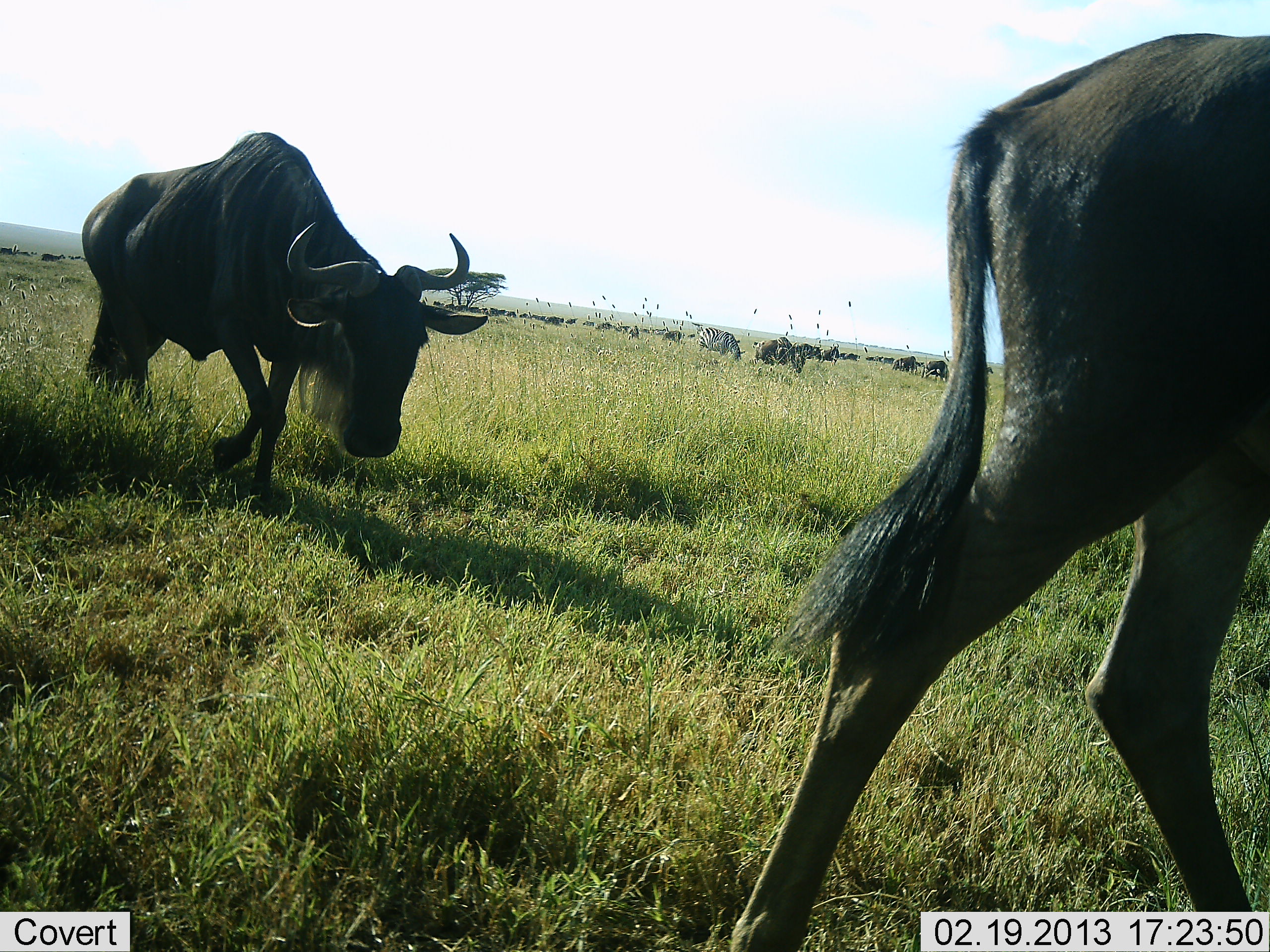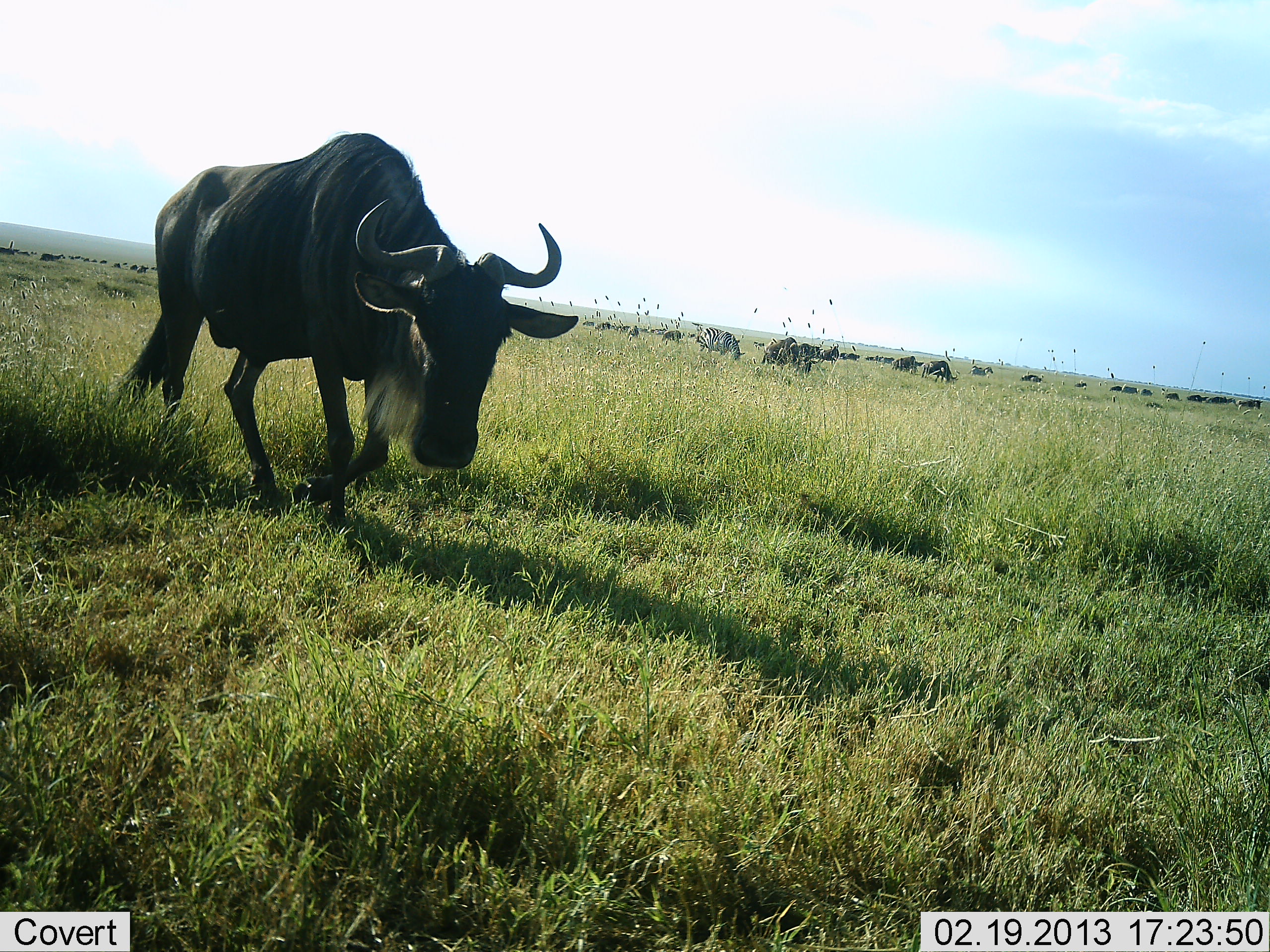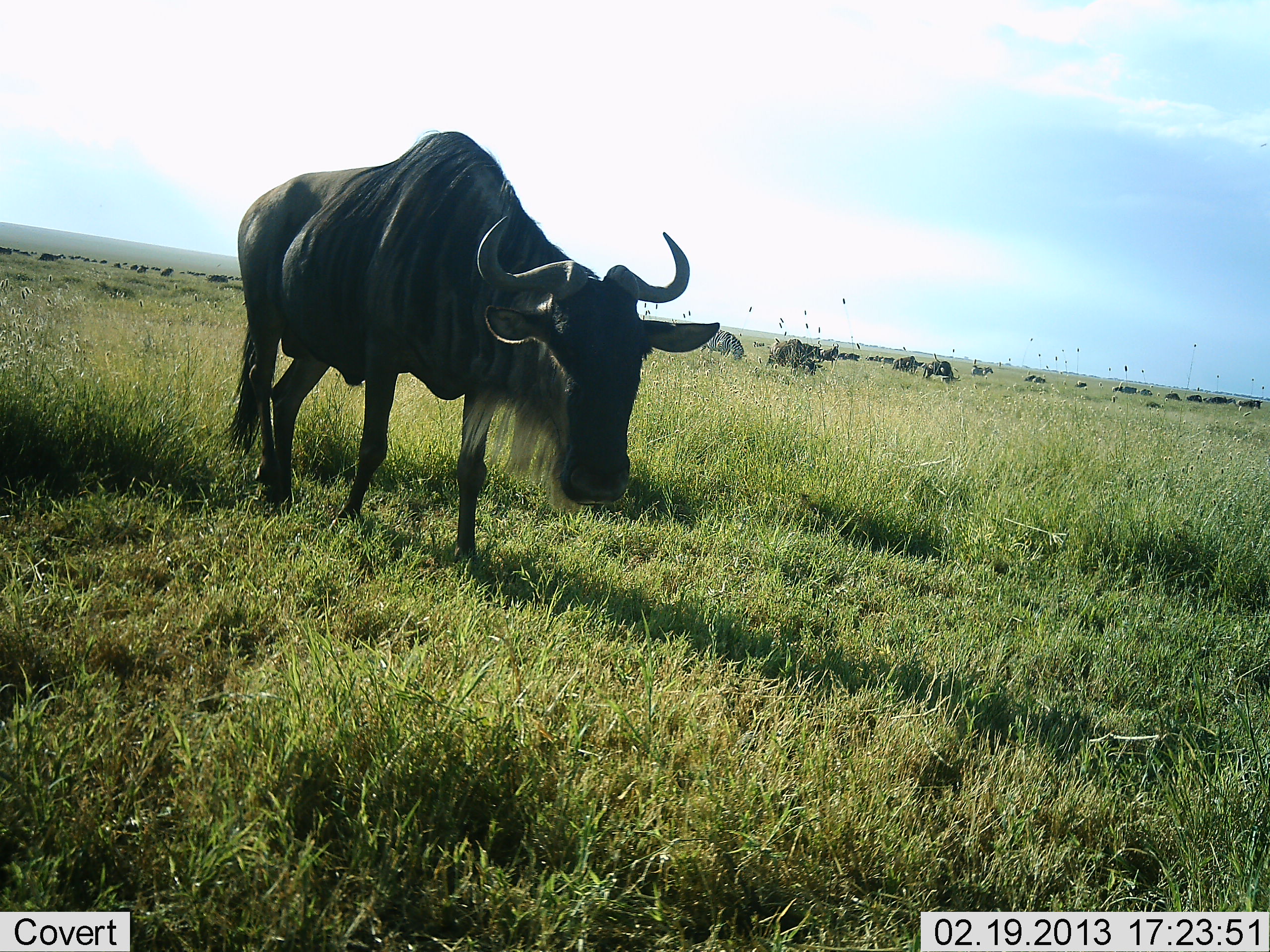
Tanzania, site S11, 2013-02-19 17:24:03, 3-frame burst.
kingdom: Animalia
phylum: Chordata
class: Mammalia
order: Artiodactyla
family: Bovidae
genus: Connochaetes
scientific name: Connochaetes taurinus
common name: blue wildebeest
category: wildebeest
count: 11-50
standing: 25%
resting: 0%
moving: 88%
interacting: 0%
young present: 4%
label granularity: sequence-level